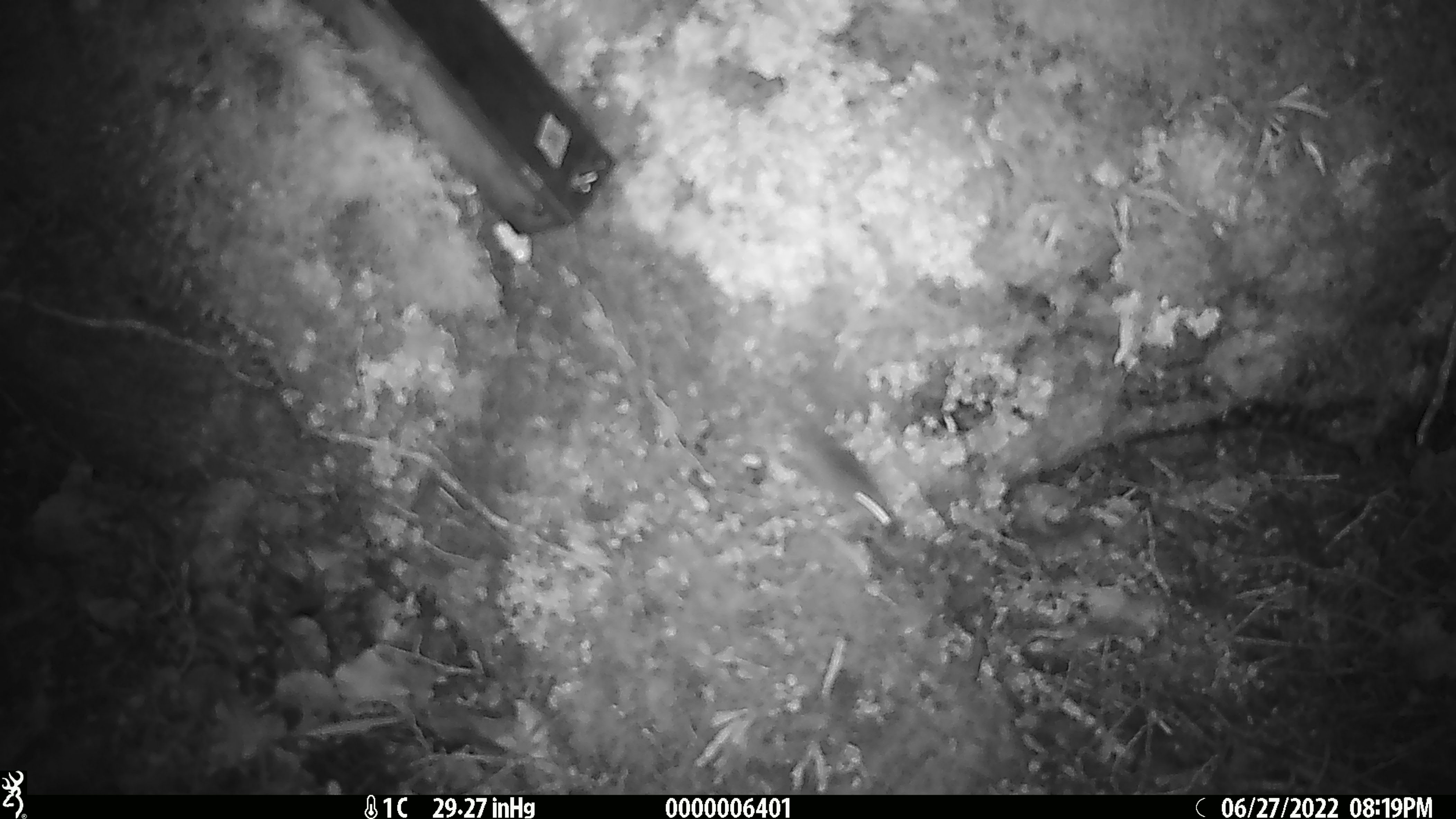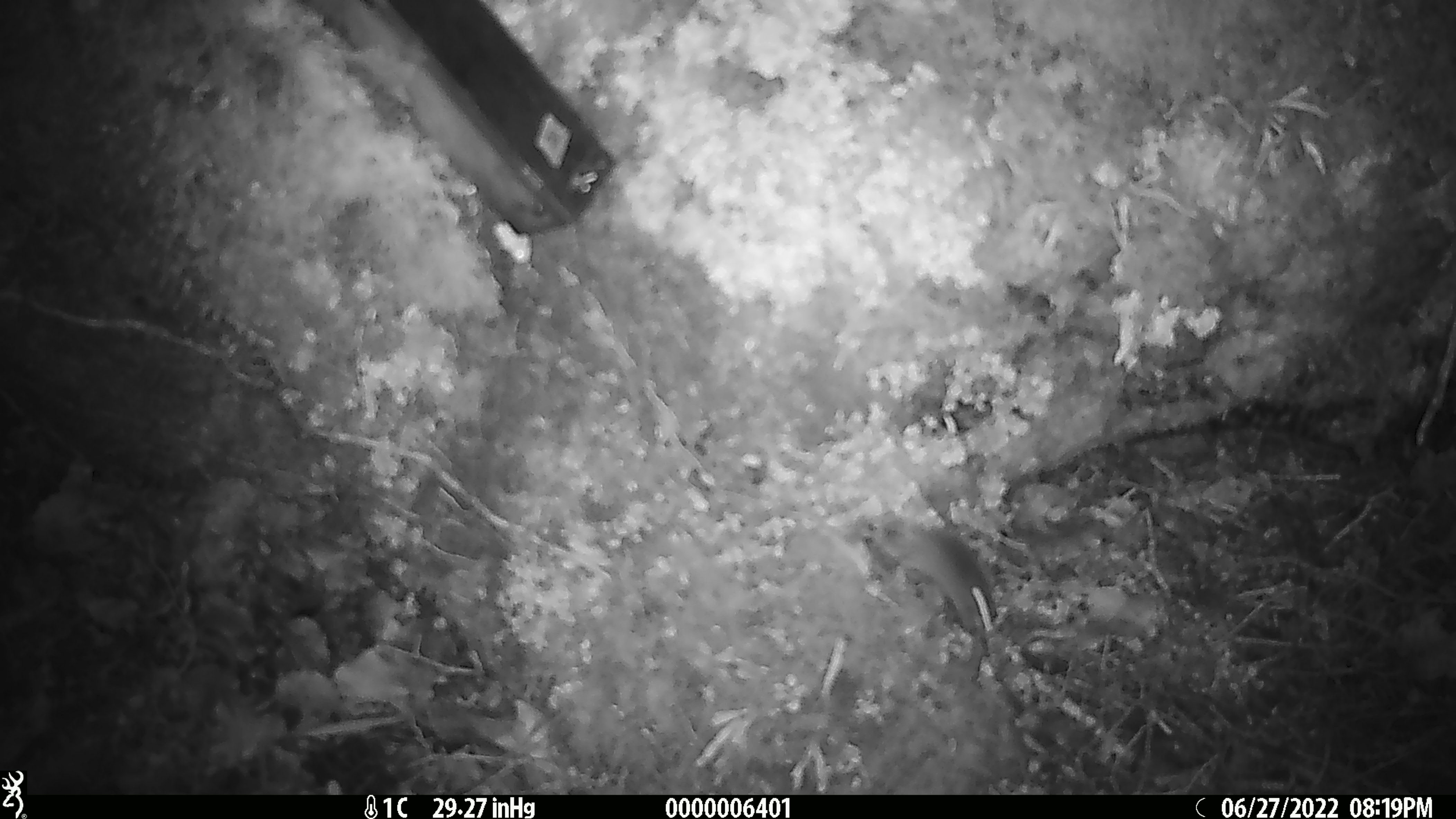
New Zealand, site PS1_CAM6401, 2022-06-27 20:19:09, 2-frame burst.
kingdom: Animalia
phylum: Chordata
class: Mammalia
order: Rodentia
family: Muridae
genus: Mus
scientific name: Mus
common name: mouse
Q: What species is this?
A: Mouse (Mus).